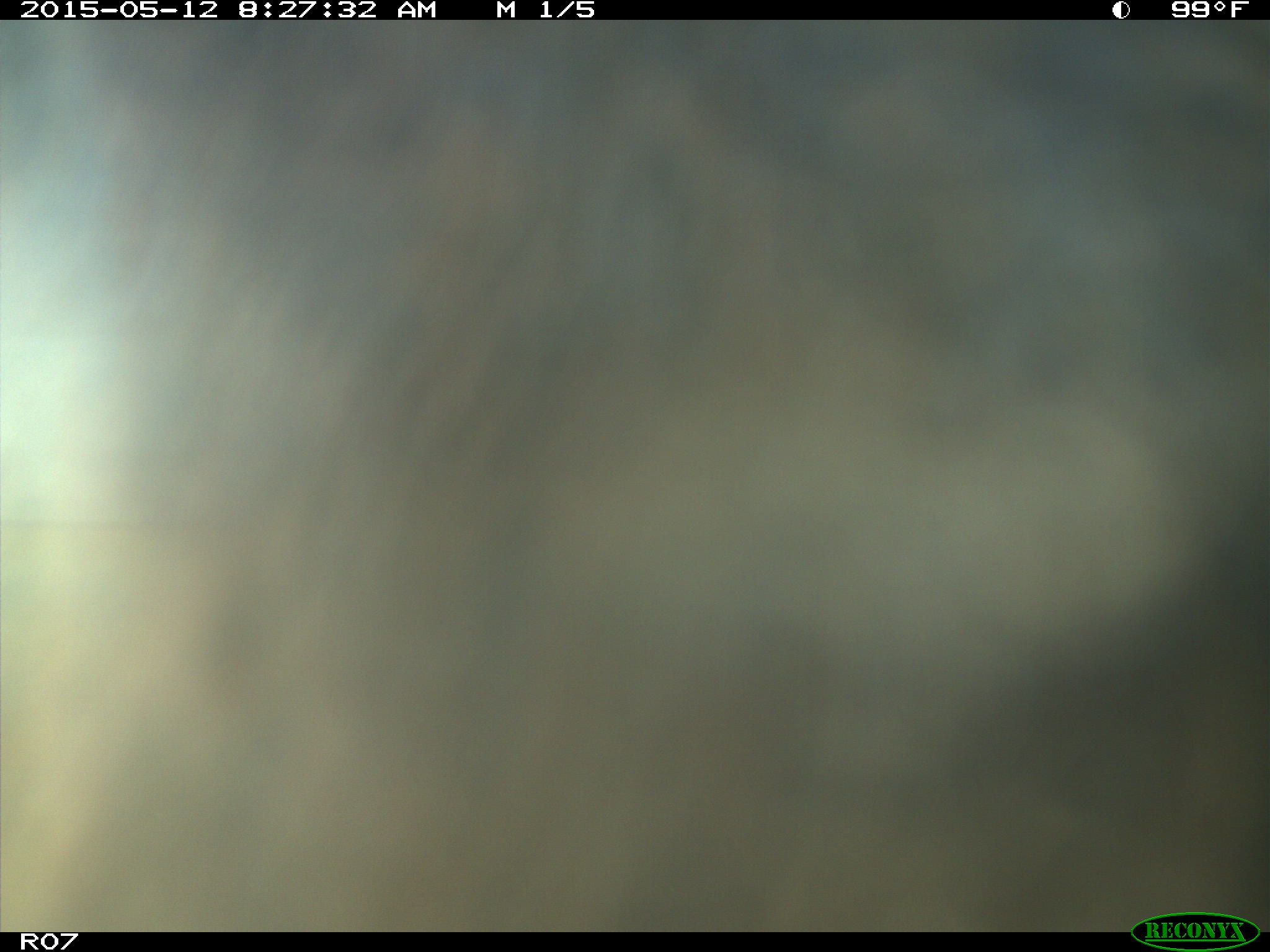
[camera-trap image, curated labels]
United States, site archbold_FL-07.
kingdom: Animalia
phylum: Chordata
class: Mammalia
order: Artiodactyla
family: Bovidae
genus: Bos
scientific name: Bos taurus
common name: domestic cow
Bos taurus (domestic cow).